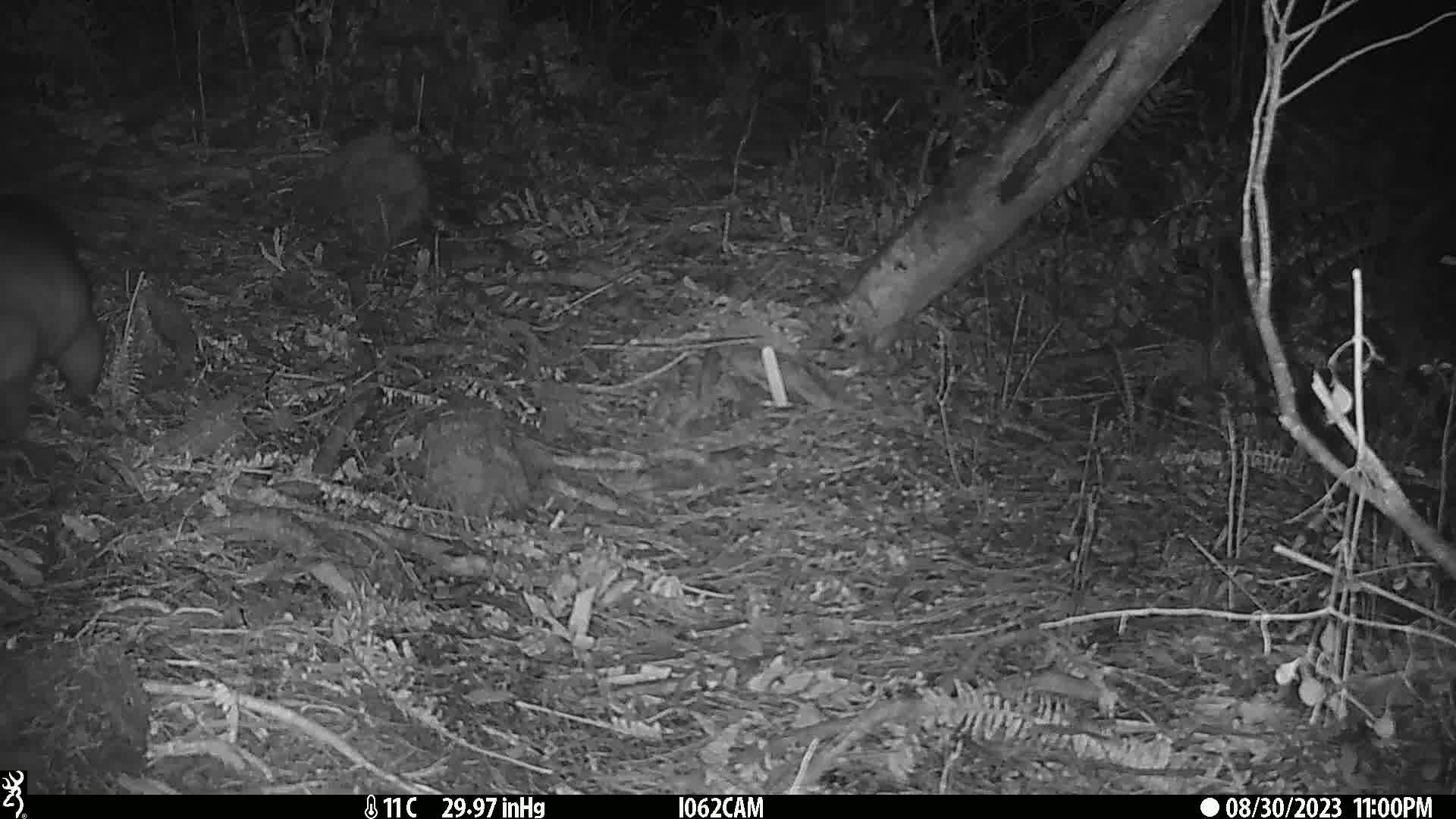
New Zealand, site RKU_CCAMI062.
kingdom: Animalia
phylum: Chordata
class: Mammalia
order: Diprotodontia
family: Phalangeridae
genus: Trichosurus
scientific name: Trichosurus vulpecula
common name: common brushtail possum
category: possum